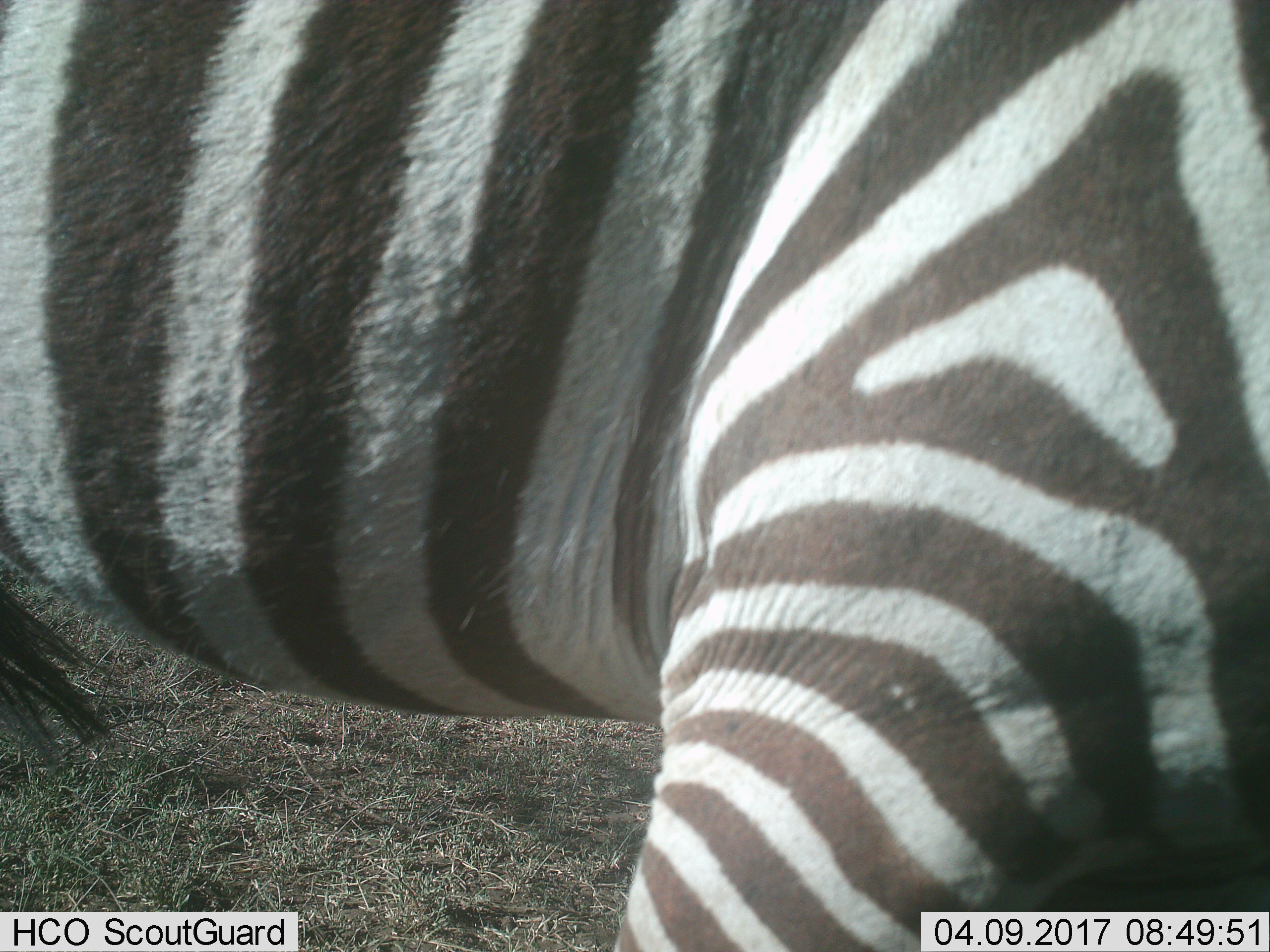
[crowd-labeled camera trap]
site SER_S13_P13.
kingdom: Animalia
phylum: Chordata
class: Mammalia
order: Perissodactyla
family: Equidae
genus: Equus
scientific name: Equus quagga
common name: plains zebra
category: zebraplains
Zebraplains (plains zebra) (Equus quagga), count 1. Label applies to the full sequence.